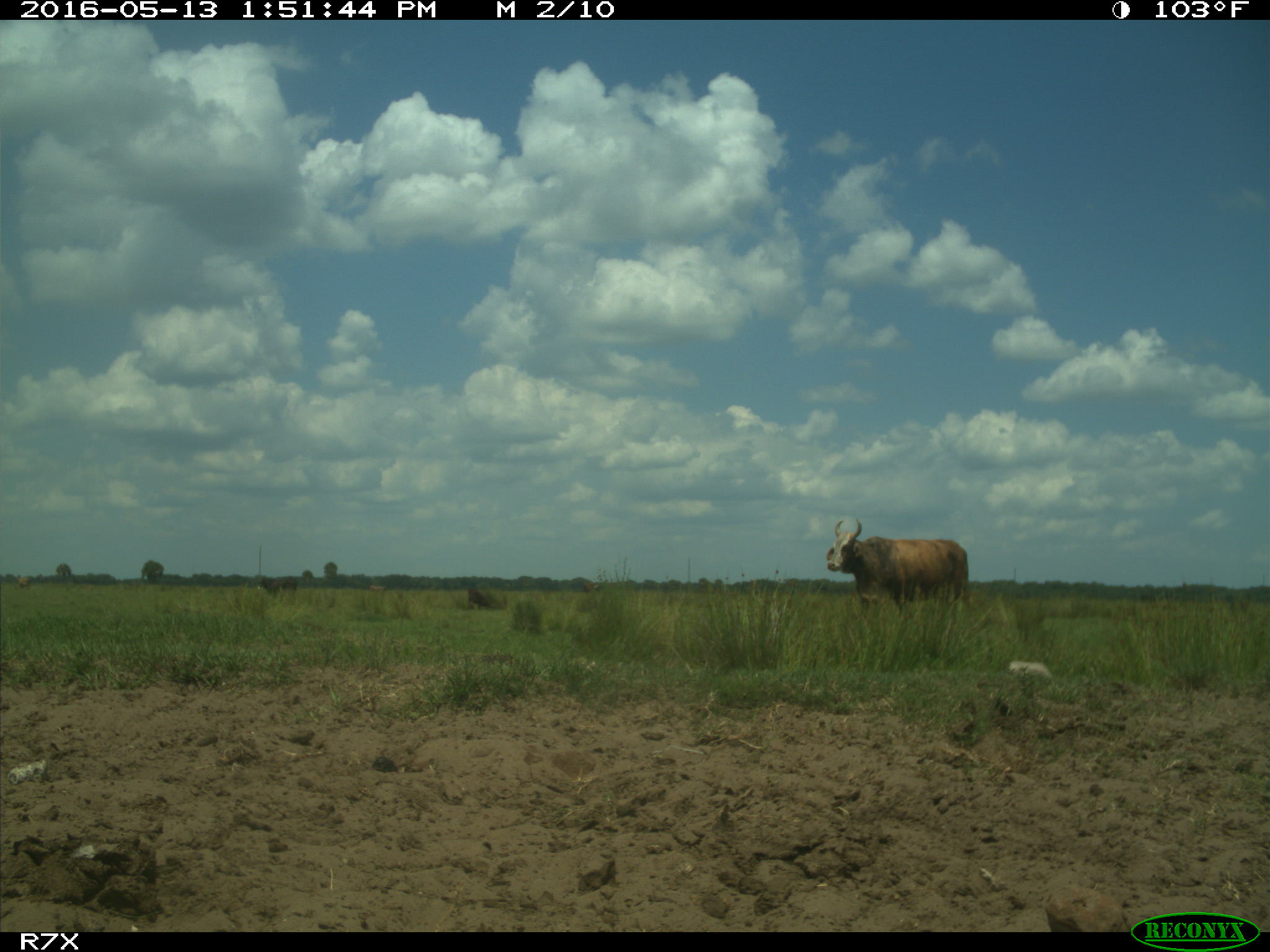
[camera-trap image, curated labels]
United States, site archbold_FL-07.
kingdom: Animalia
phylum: Chordata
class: Mammalia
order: Artiodactyla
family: Bovidae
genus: Bos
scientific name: Bos taurus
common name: domestic cow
Bos taurus (domestic cow).